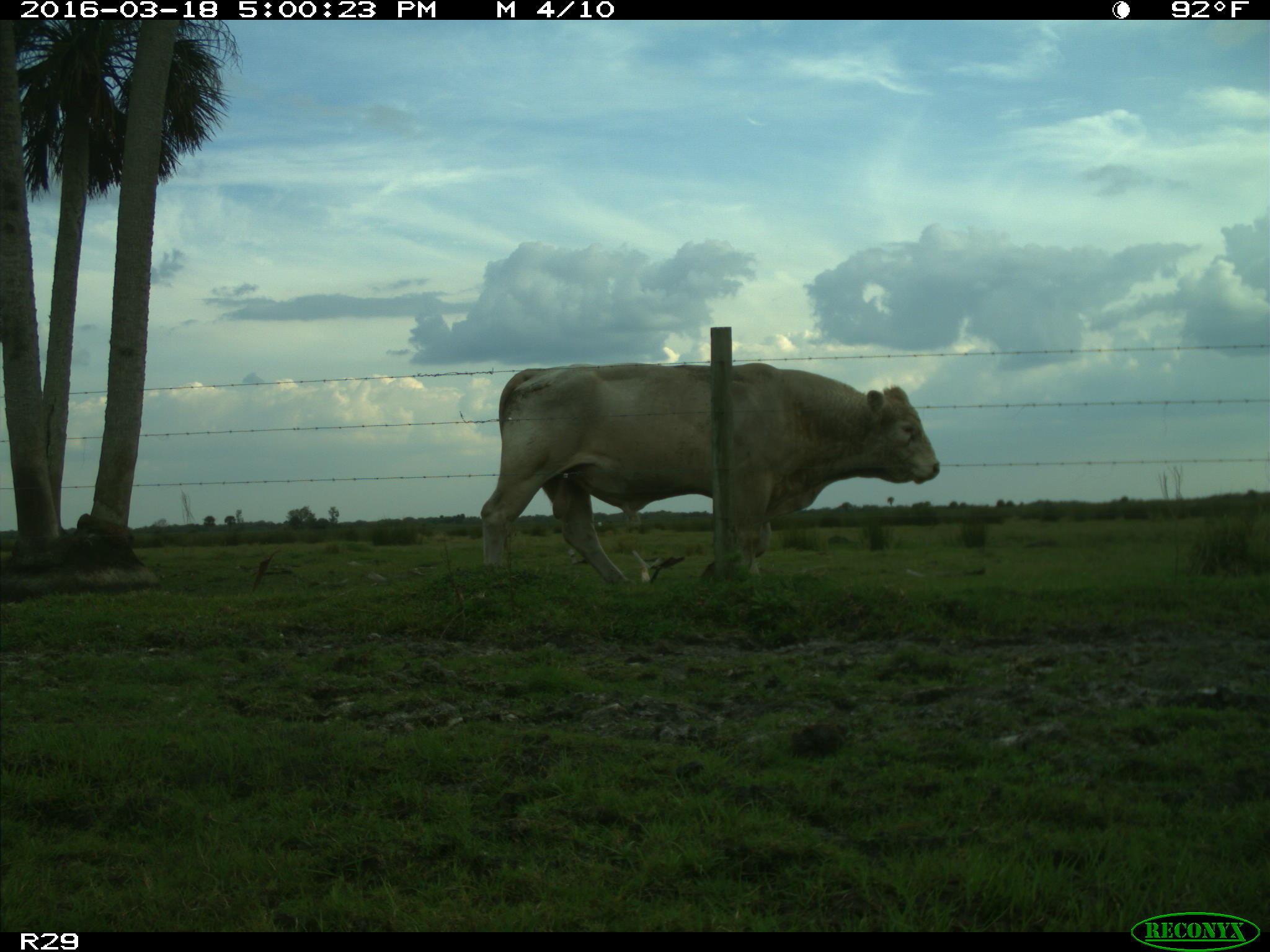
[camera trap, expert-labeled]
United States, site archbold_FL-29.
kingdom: Animalia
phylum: Chordata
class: Mammalia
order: Artiodactyla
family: Bovidae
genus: Bos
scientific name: Bos taurus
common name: domestic cow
Bos taurus (domestic cow).